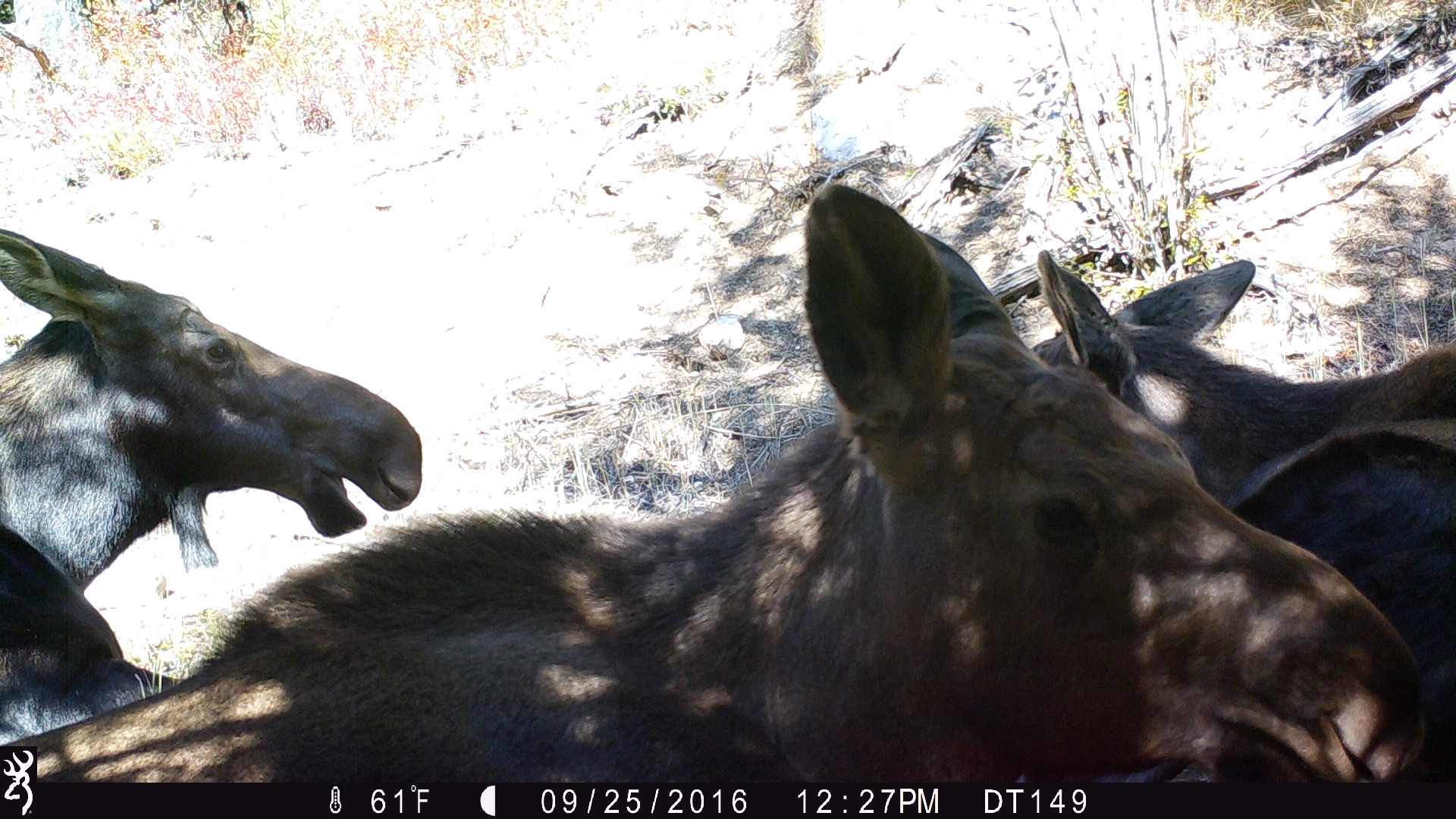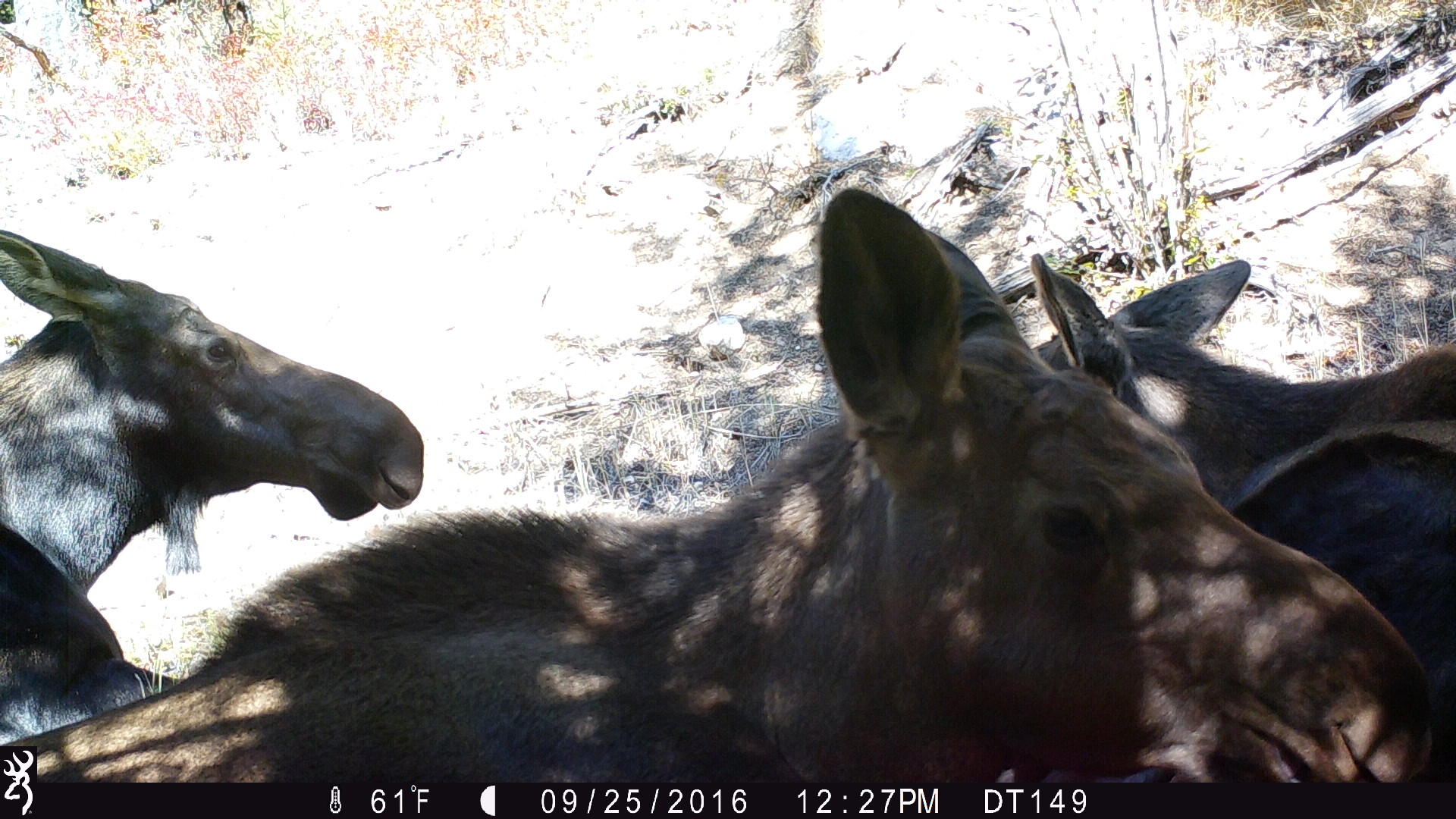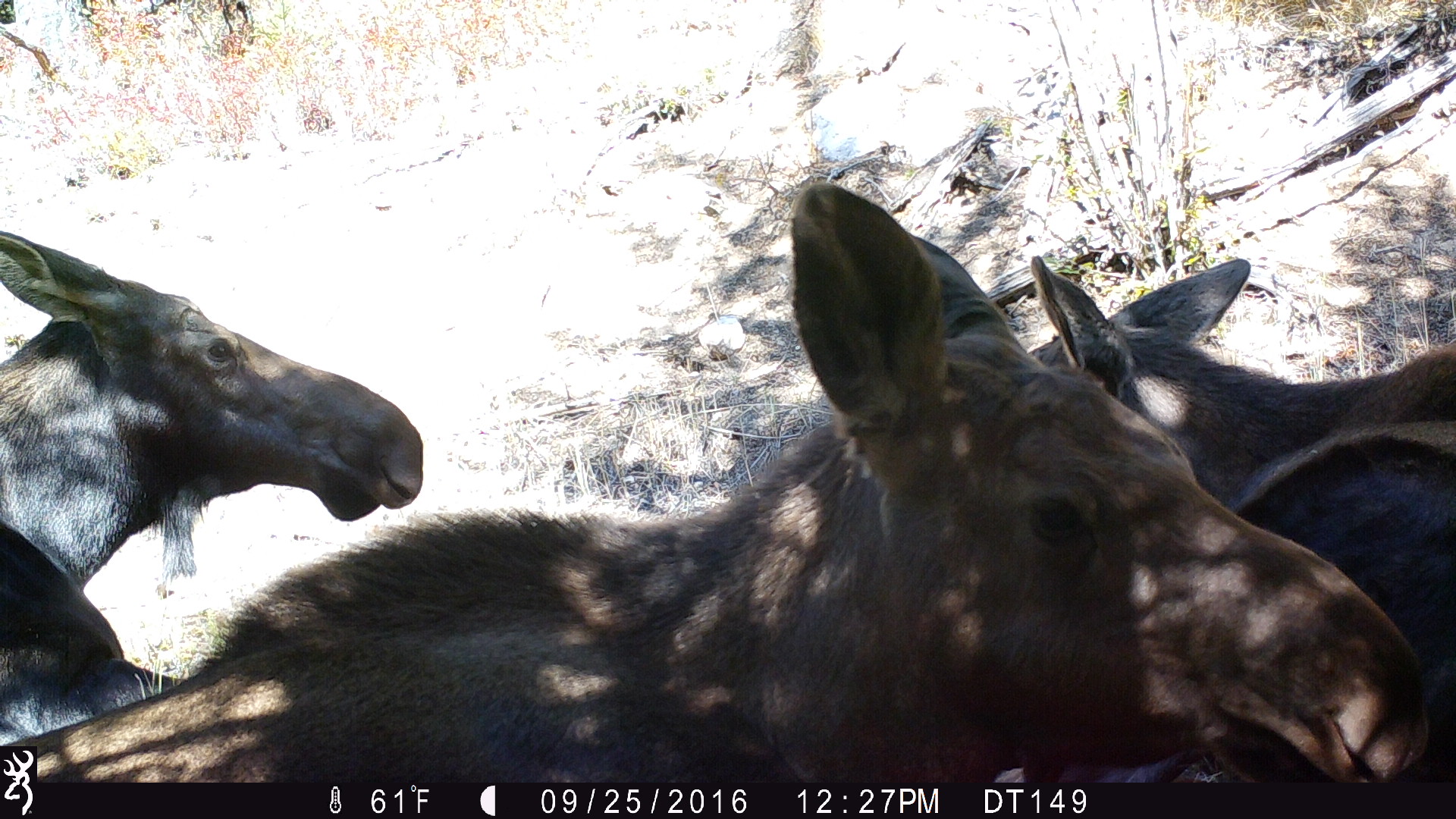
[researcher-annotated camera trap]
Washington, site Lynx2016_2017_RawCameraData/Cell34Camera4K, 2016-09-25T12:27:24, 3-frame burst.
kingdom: Animalia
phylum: Chordata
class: Mammalia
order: Artiodactyla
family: Cervidae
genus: Alces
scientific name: Alces alces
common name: moose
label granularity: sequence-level